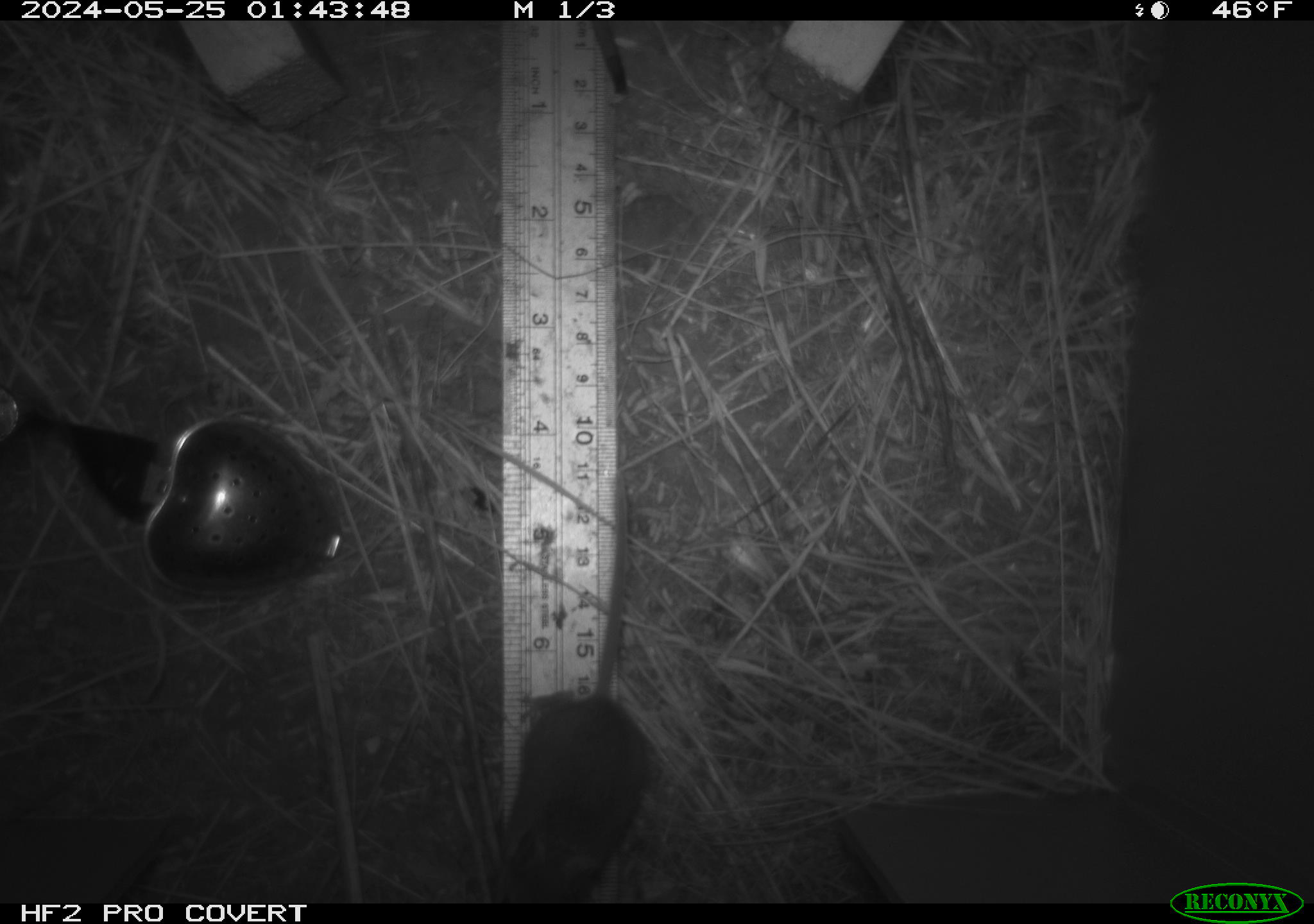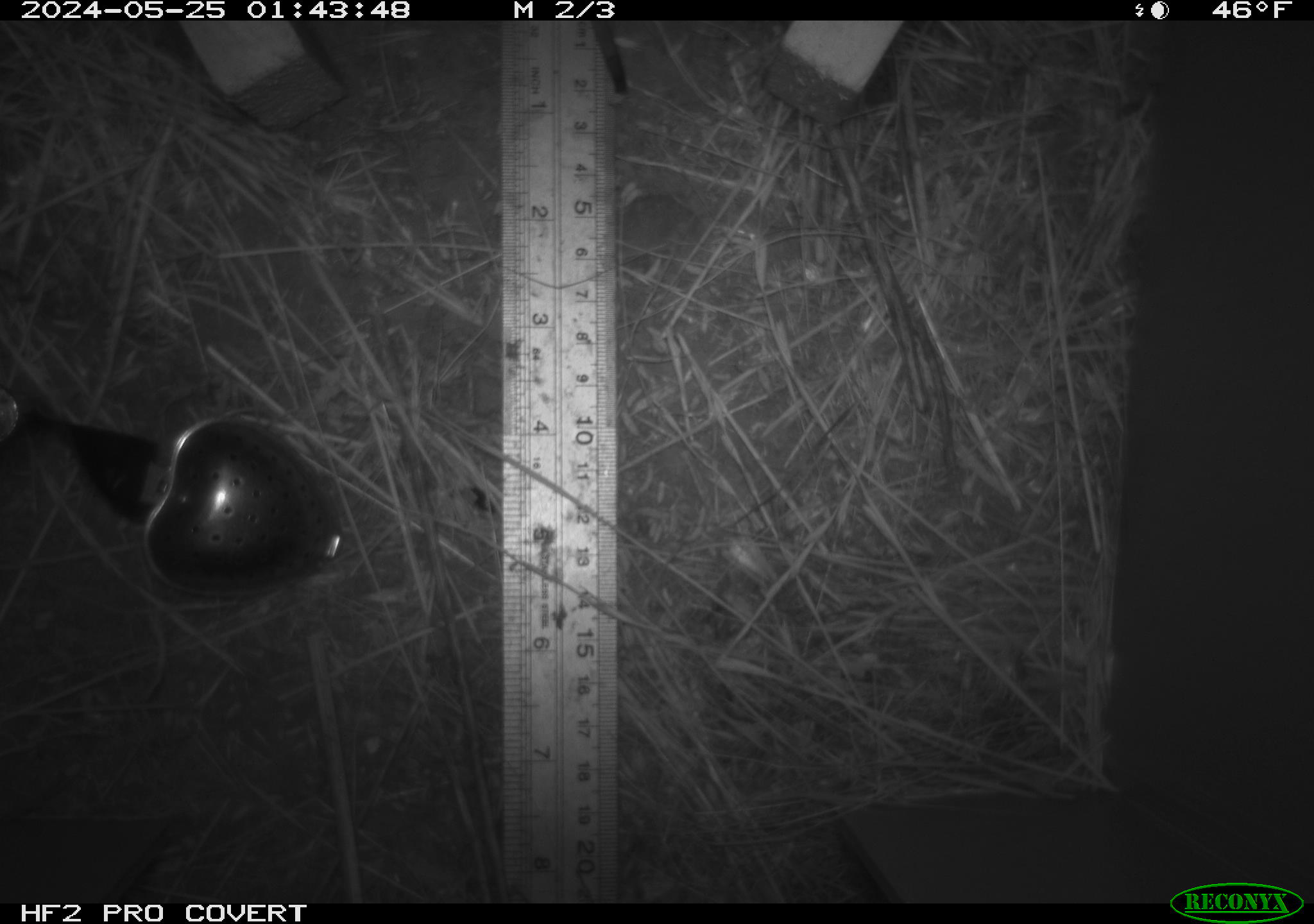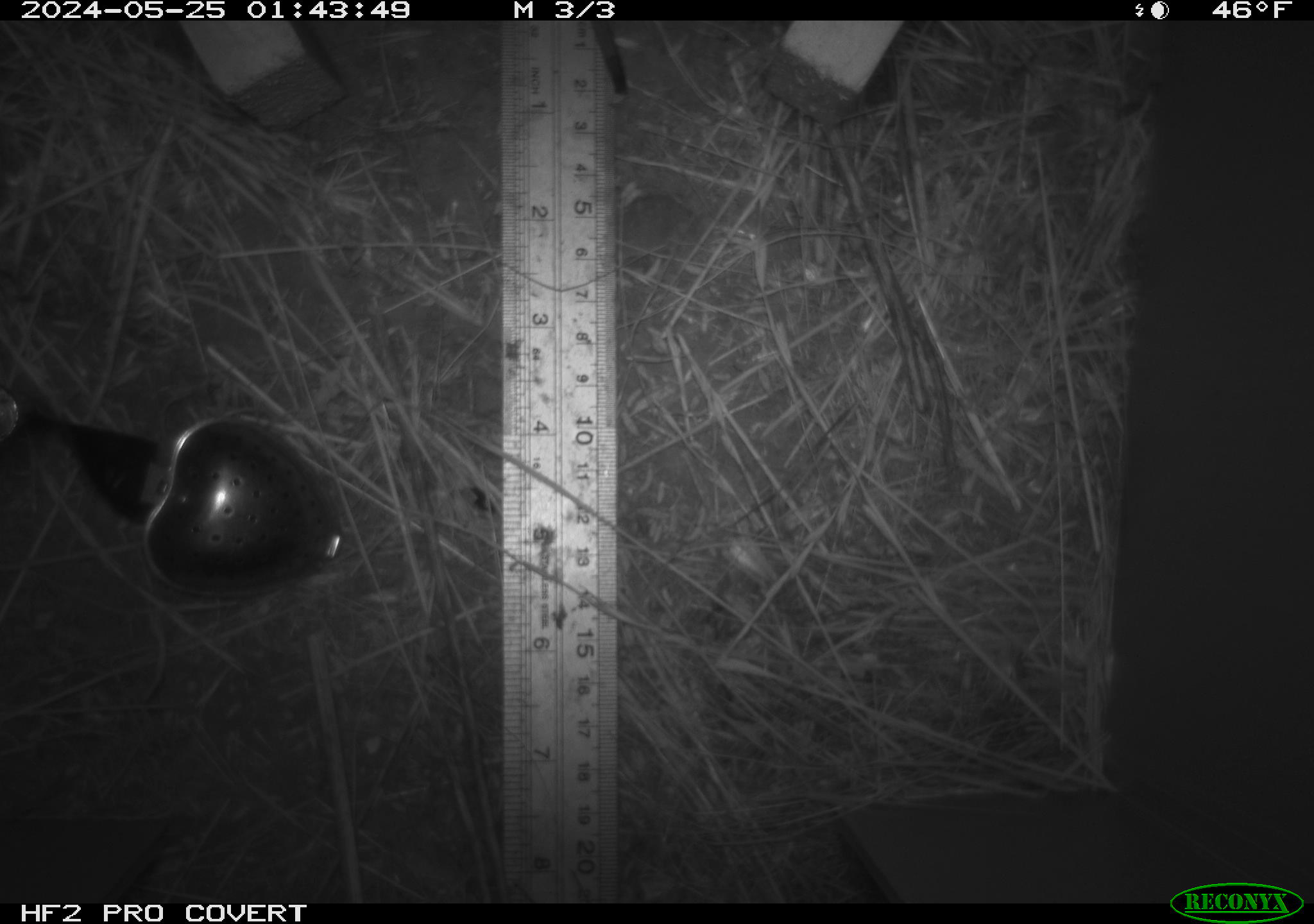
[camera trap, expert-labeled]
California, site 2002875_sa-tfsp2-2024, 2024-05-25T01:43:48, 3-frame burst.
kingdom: Animalia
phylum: Chordata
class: Mammalia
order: Rodentia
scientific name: Rodentia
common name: mouse species